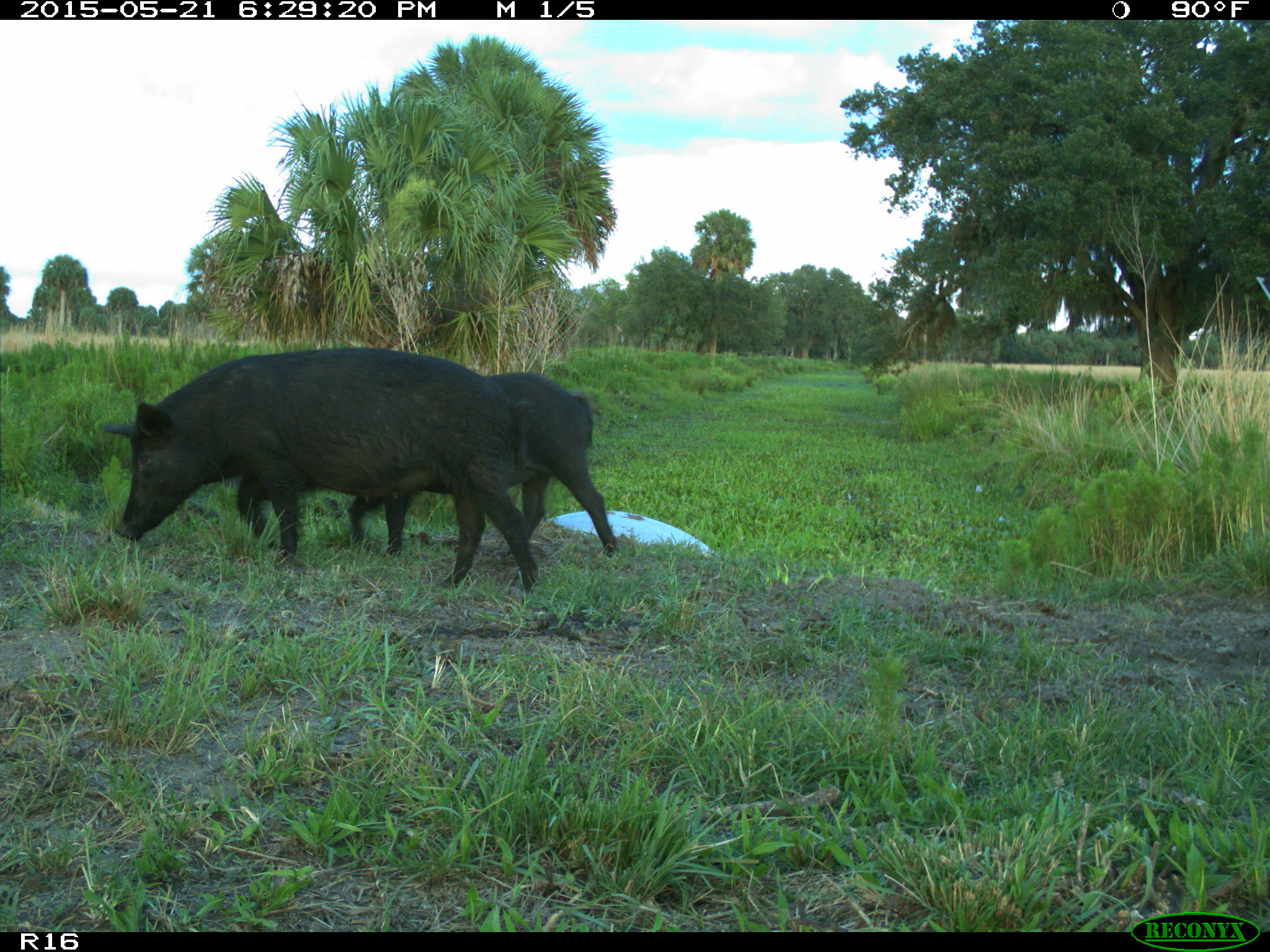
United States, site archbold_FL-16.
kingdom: Animalia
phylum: Chordata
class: Mammalia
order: Artiodactyla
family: Suidae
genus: Sus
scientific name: Sus scrofa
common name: wild boar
Sus scrofa (wild boar).